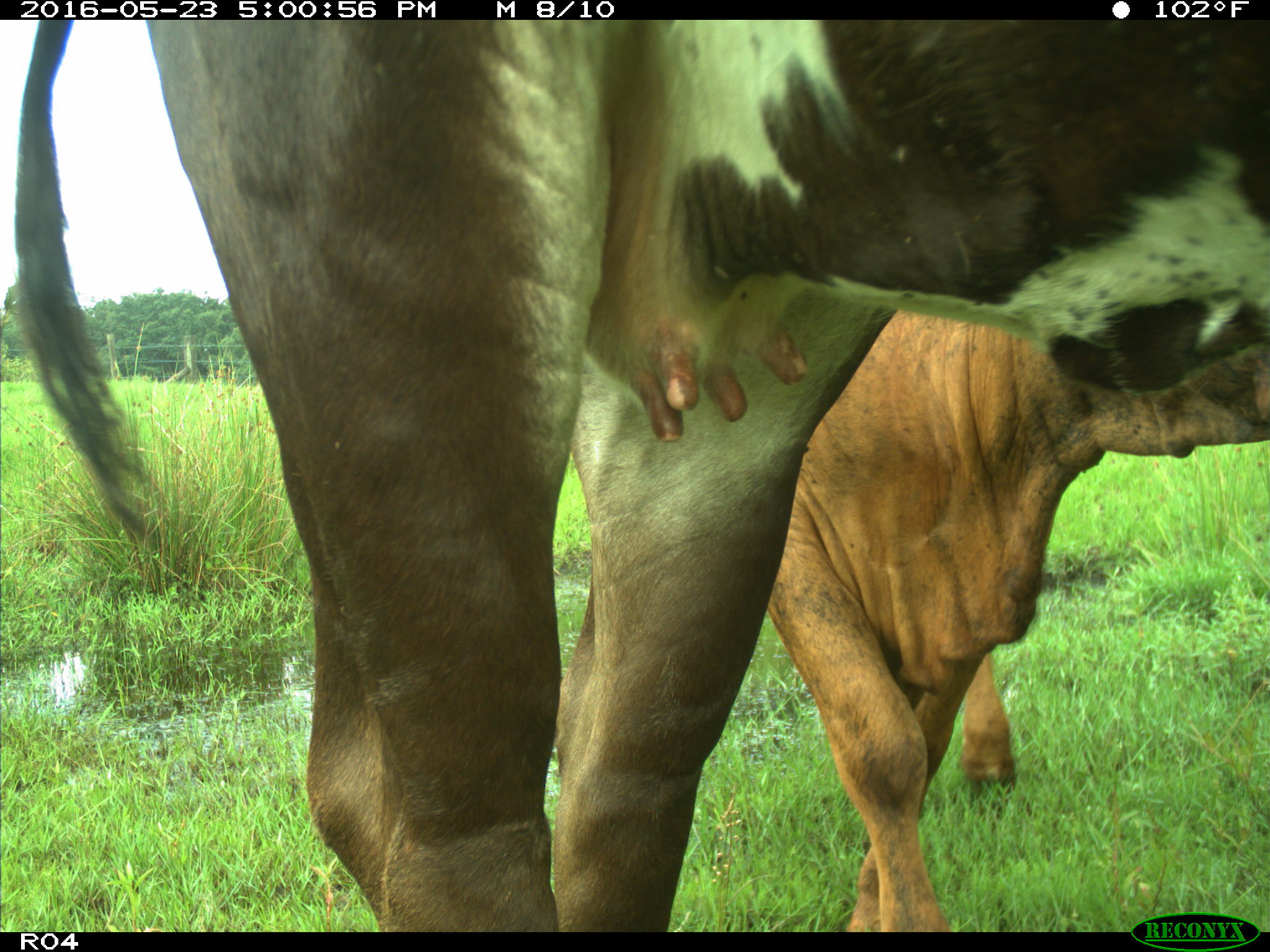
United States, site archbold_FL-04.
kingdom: Animalia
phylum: Chordata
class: Mammalia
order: Artiodactyla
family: Bovidae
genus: Bos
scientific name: Bos taurus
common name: domestic cow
Bos taurus (domestic cow).